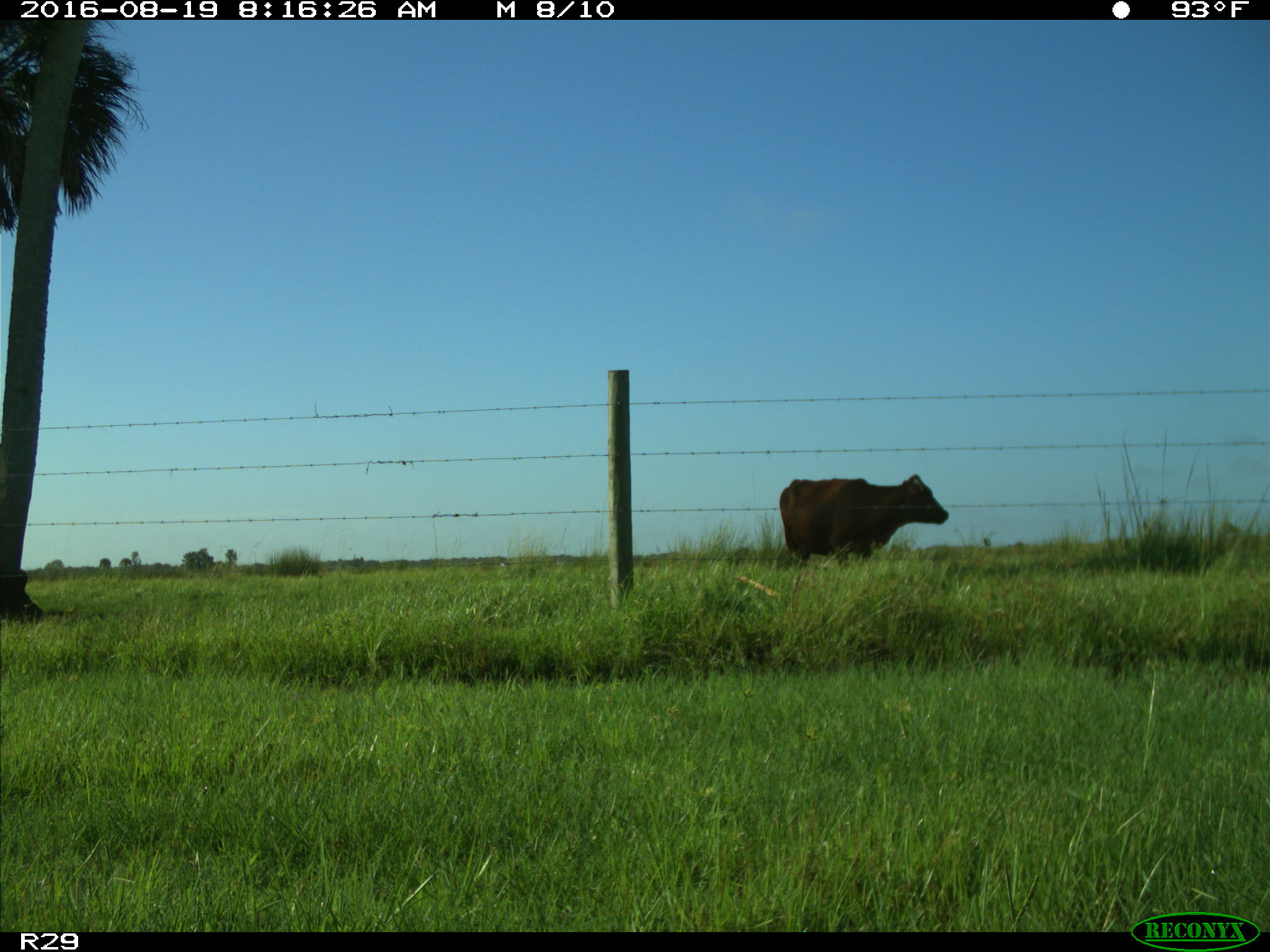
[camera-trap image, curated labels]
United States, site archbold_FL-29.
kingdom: Animalia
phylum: Chordata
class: Mammalia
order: Artiodactyla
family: Bovidae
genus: Bos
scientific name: Bos taurus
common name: domestic cow